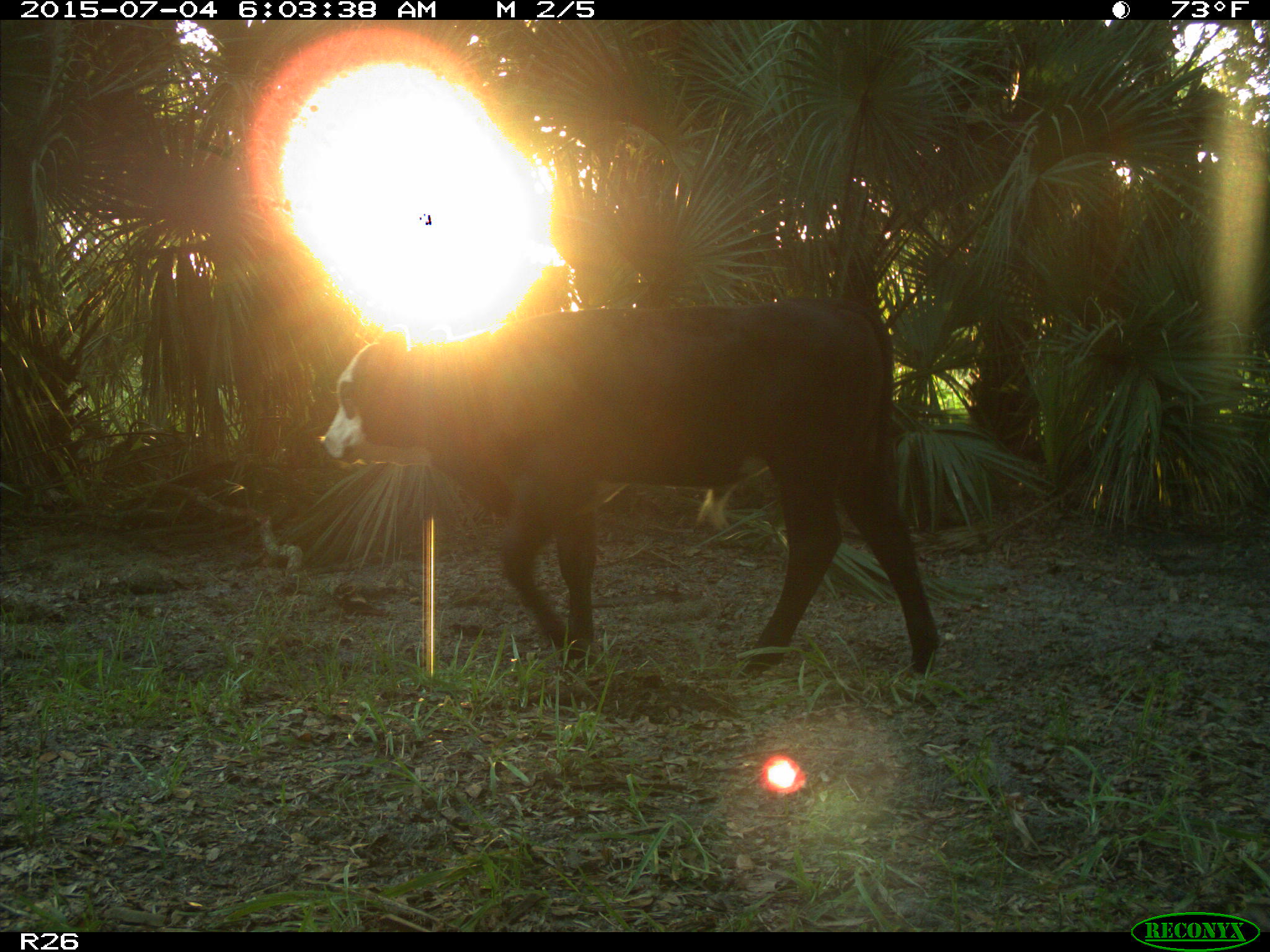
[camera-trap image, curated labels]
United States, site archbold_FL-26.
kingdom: Animalia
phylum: Chordata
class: Mammalia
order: Artiodactyla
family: Bovidae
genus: Bos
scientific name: Bos taurus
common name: domestic cow